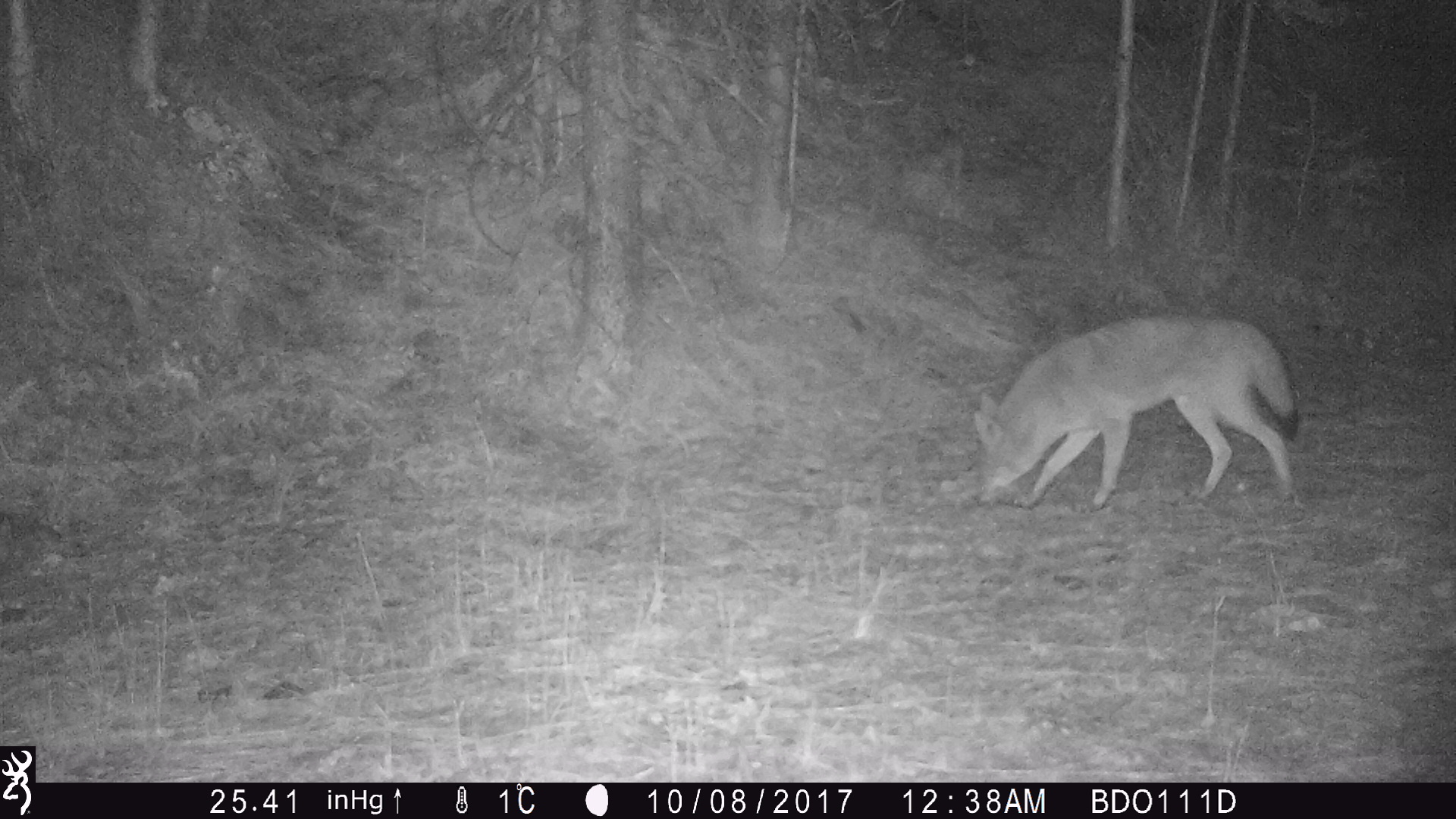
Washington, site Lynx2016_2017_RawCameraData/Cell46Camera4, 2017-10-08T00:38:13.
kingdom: Animalia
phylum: Chordata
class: Mammalia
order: Carnivora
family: Canidae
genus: Canis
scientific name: Canis latrans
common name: coyote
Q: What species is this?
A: Canis latrans (coyote).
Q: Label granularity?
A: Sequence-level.